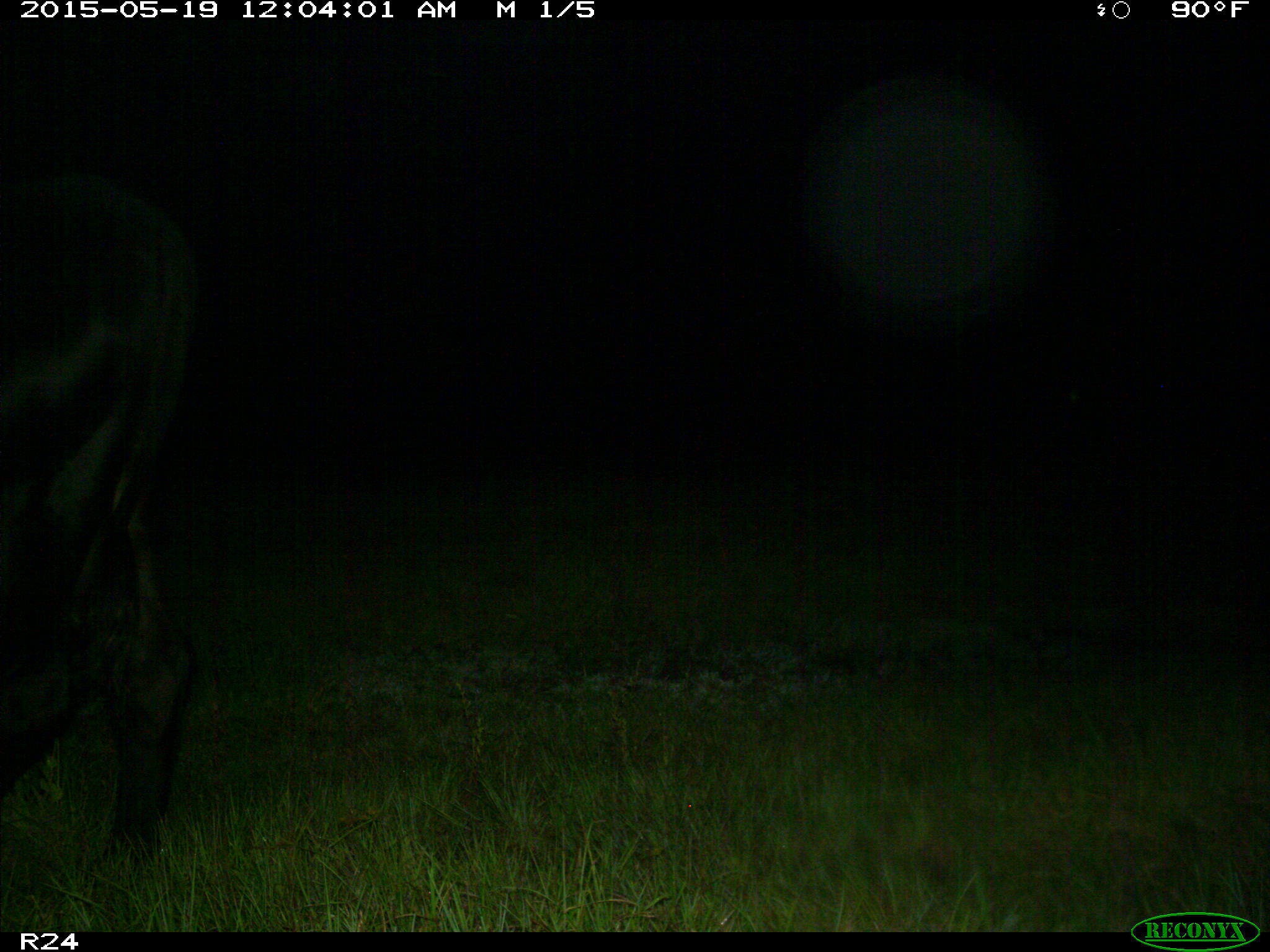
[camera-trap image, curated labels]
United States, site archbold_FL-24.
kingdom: Animalia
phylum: Chordata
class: Mammalia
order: Artiodactyla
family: Bovidae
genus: Bos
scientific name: Bos taurus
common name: domestic cow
Bos taurus (domestic cow).